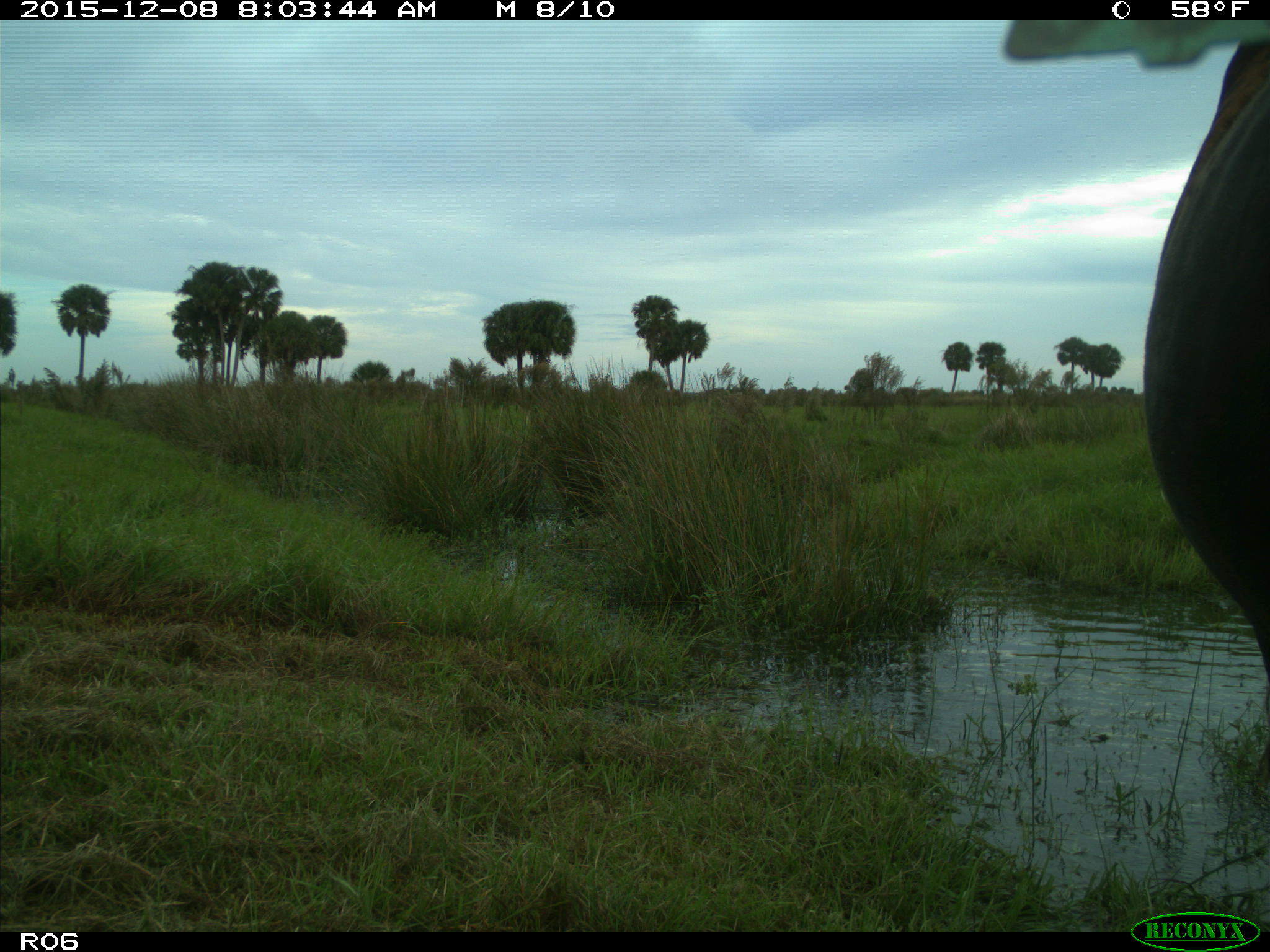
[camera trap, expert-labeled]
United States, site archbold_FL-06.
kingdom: Animalia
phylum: Chordata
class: Mammalia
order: Artiodactyla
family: Bovidae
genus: Bos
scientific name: Bos taurus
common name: domestic cow